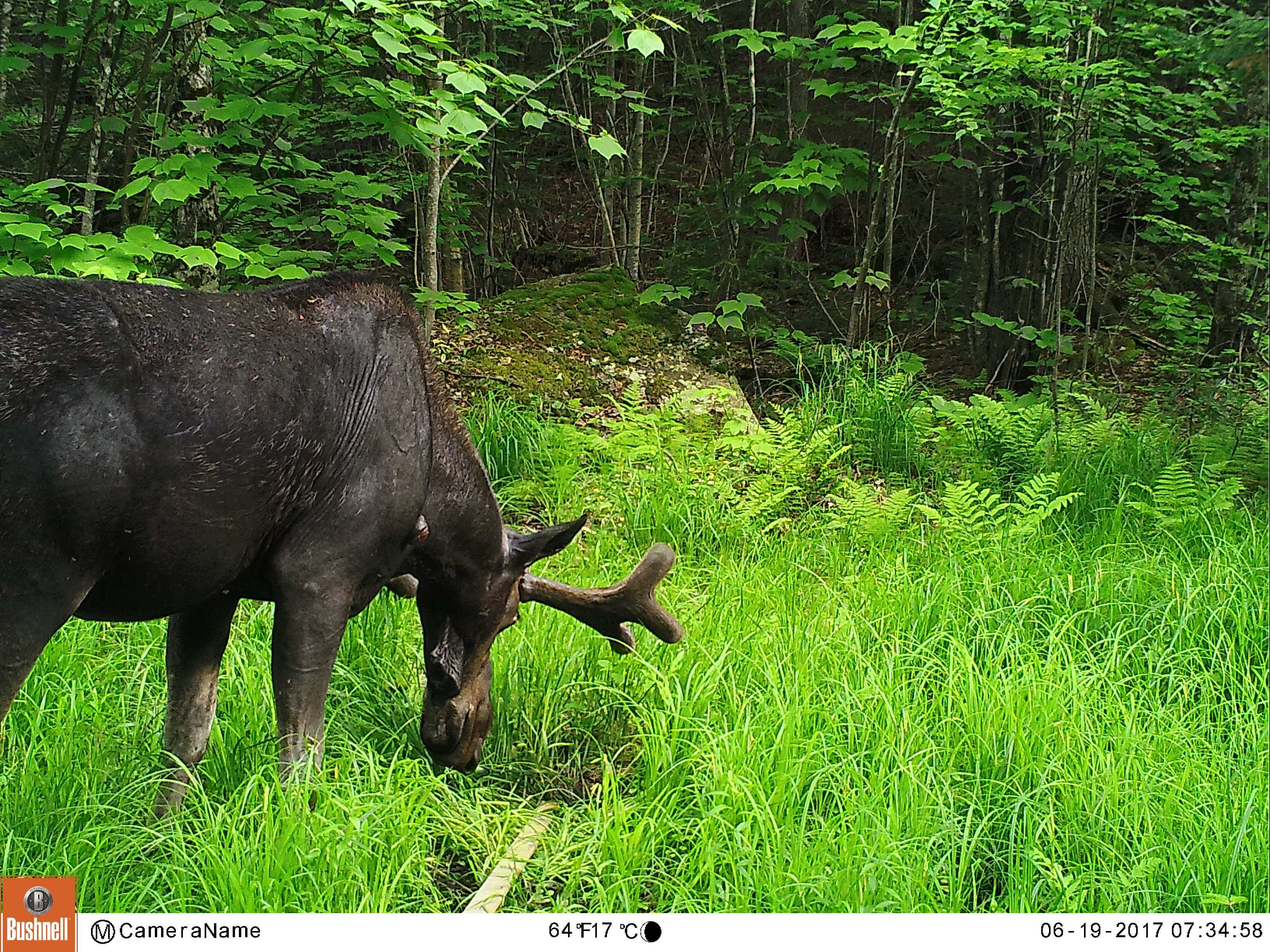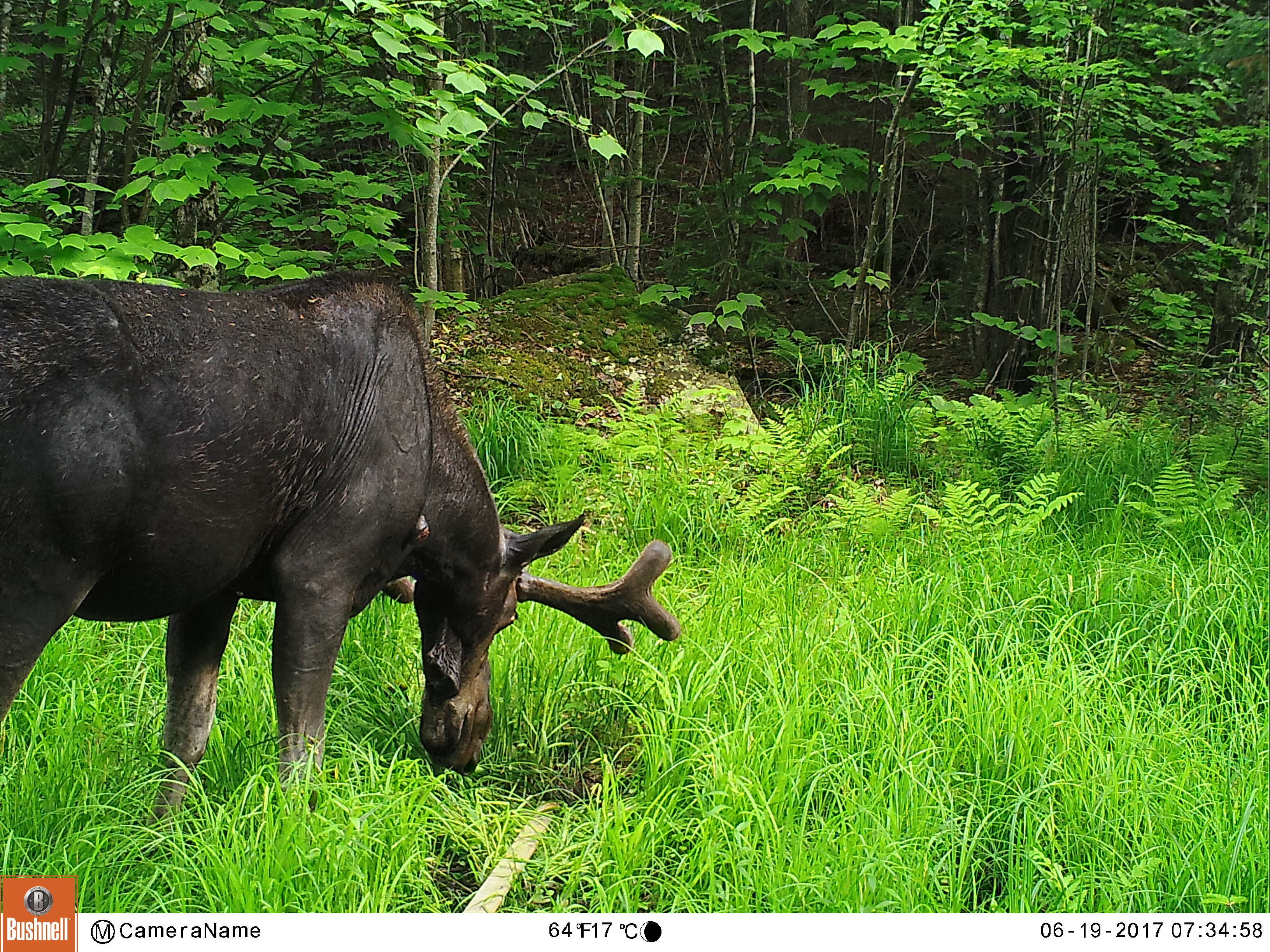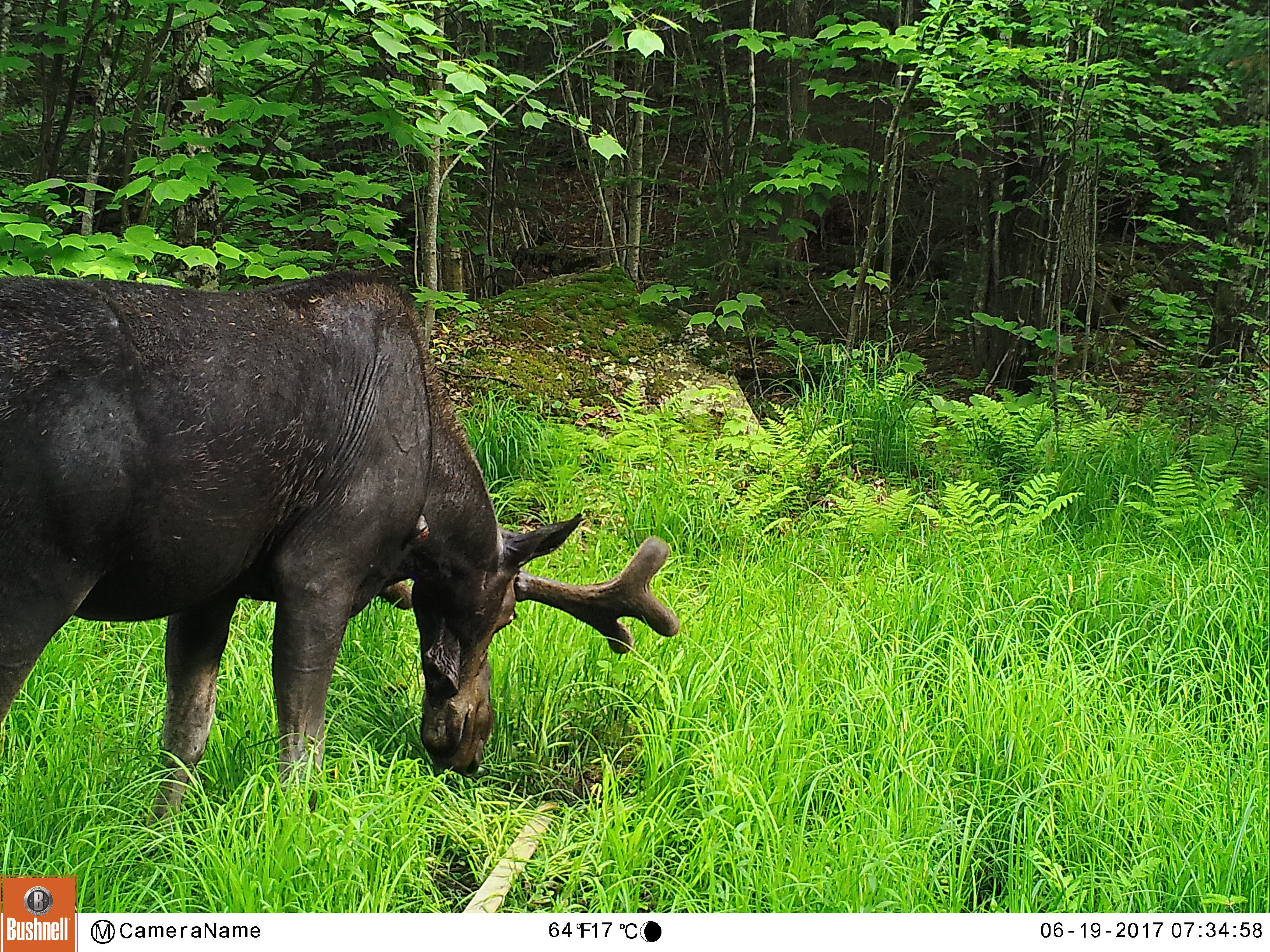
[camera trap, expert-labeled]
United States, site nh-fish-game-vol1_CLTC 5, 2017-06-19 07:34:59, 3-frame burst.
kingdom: Animalia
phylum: Chordata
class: Mammalia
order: Artiodactyla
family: Cervidae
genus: Alces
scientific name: Alces alces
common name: moose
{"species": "moose (Alces alces)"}